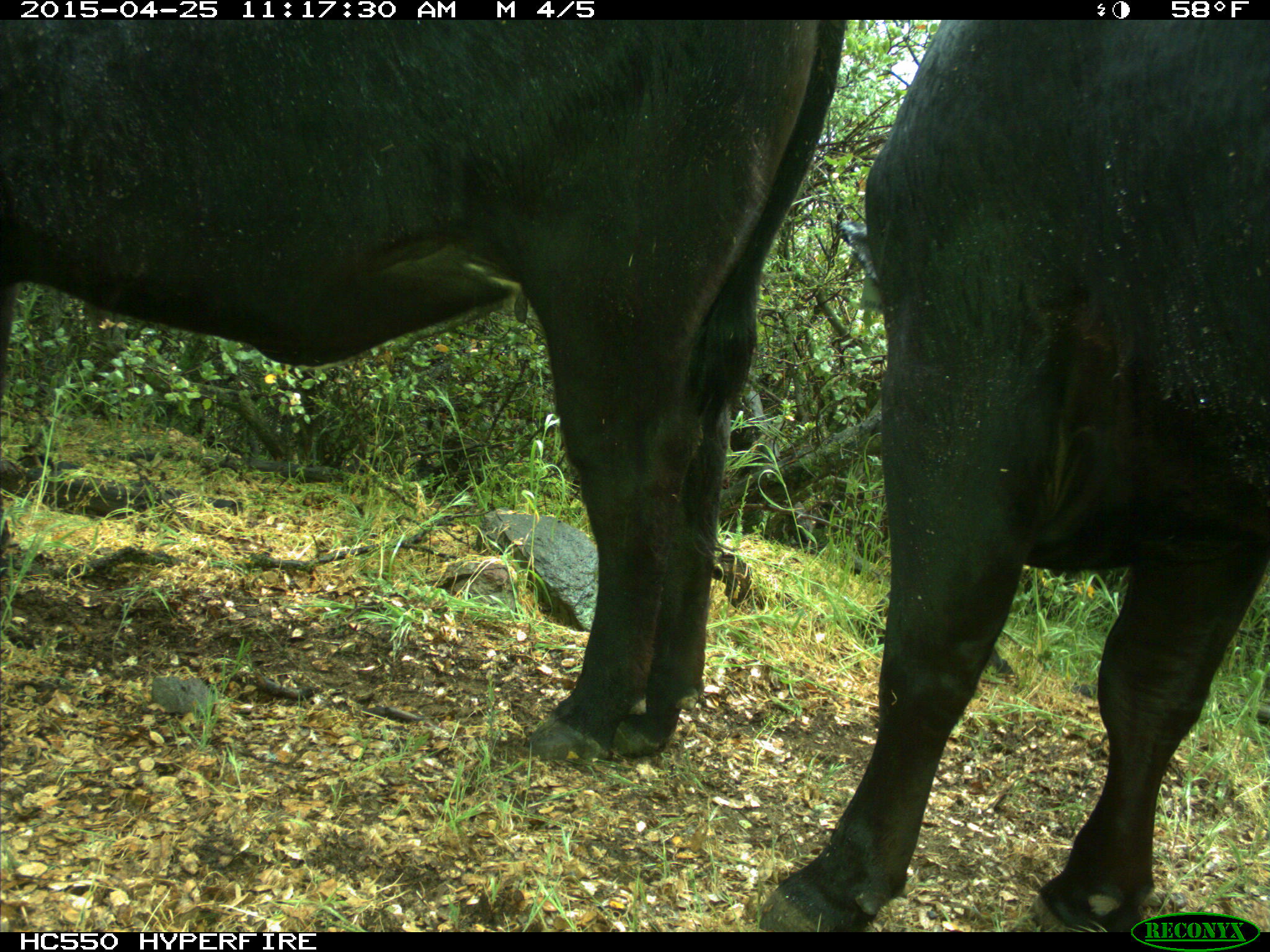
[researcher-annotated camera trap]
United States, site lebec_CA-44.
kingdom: Animalia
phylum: Chordata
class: Mammalia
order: Artiodactyla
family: Suidae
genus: Sus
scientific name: Sus scrofa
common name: wild boar